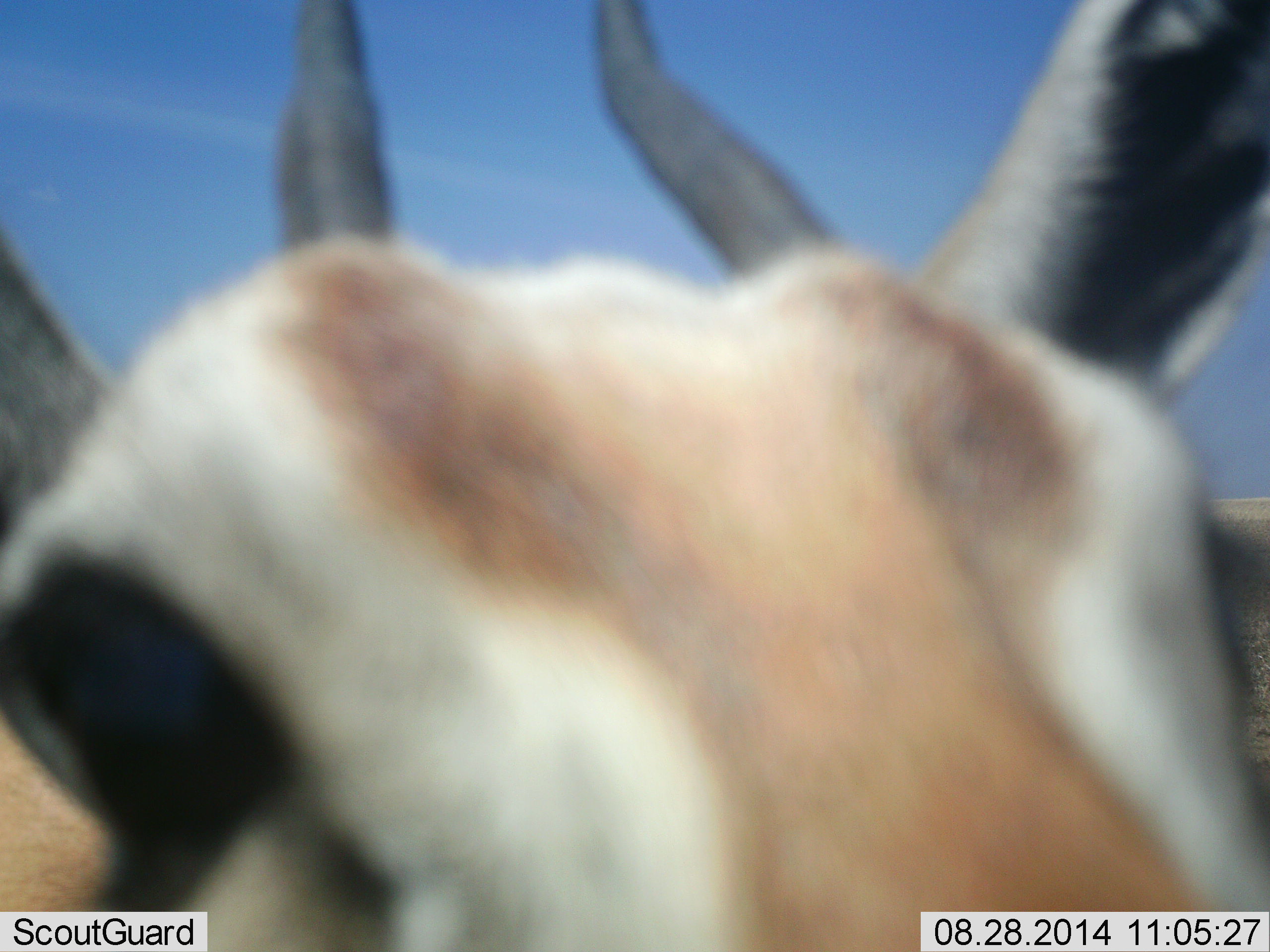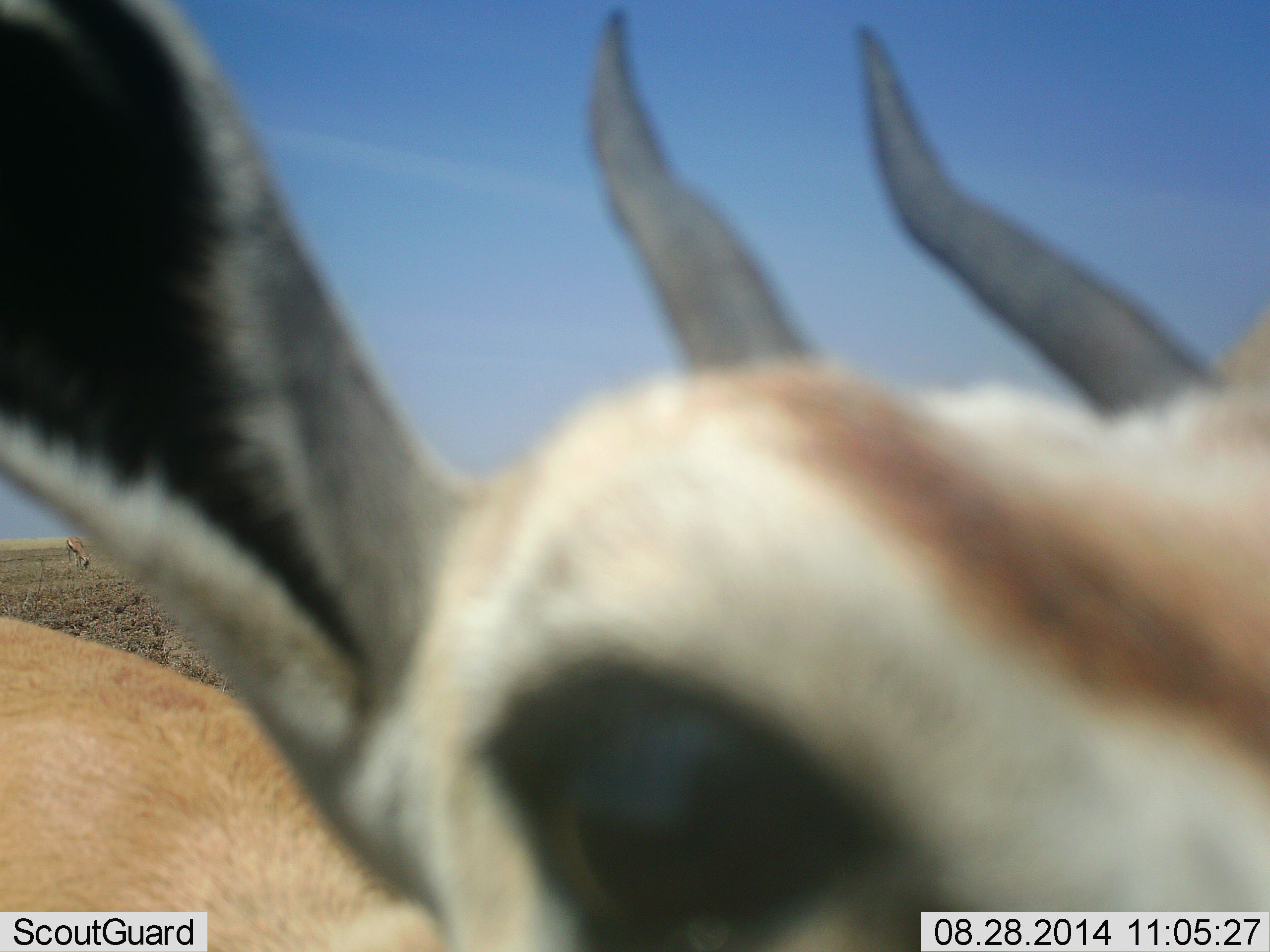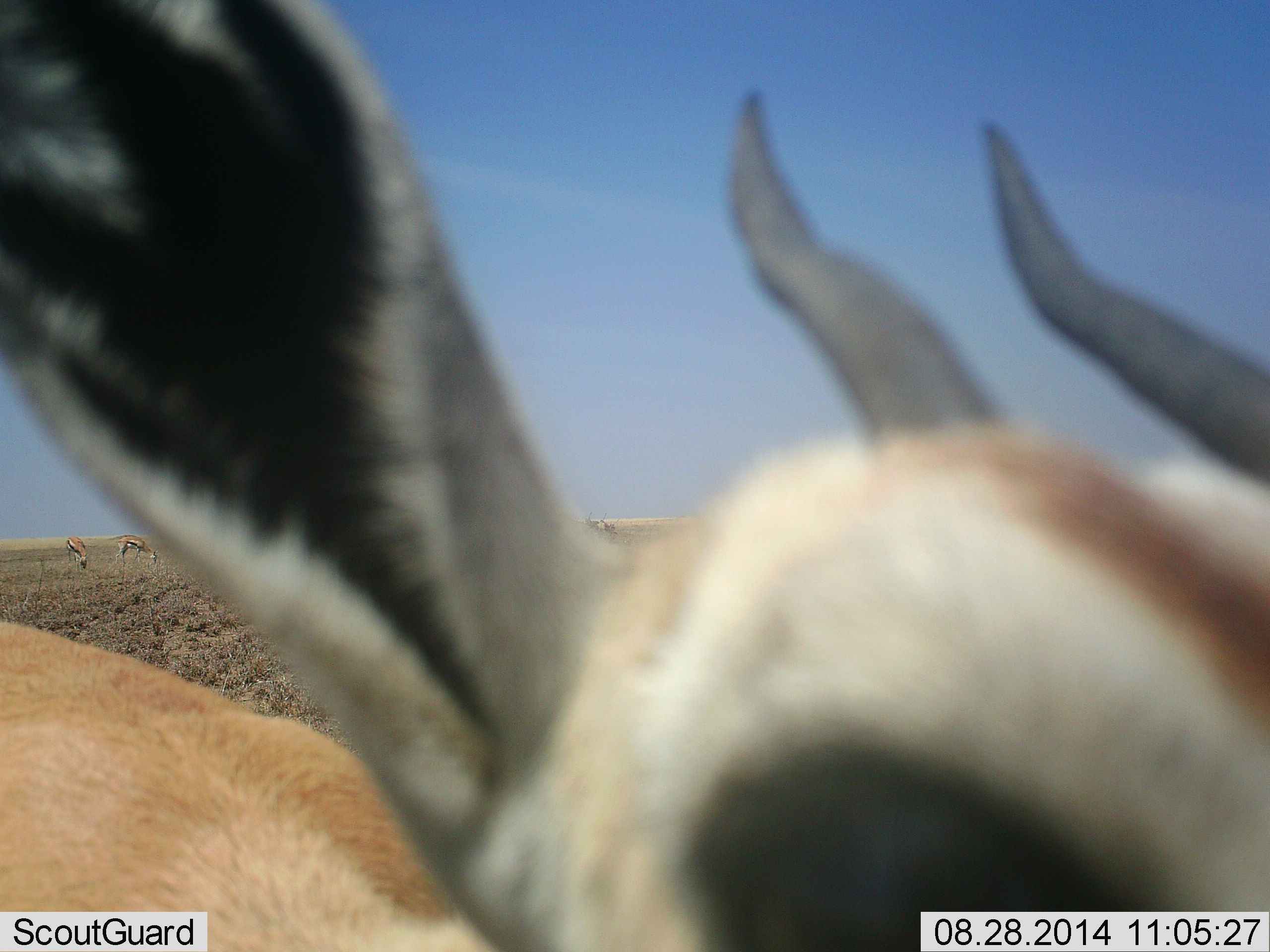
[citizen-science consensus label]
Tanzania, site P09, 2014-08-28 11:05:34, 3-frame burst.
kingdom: Animalia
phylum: Chordata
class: Mammalia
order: Artiodactyla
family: Bovidae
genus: Eudorcas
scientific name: Eudorcas thomsonii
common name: thomson's gazelle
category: gazellethomsons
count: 1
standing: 90%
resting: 0%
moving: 0%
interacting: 10%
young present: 0%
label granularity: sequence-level